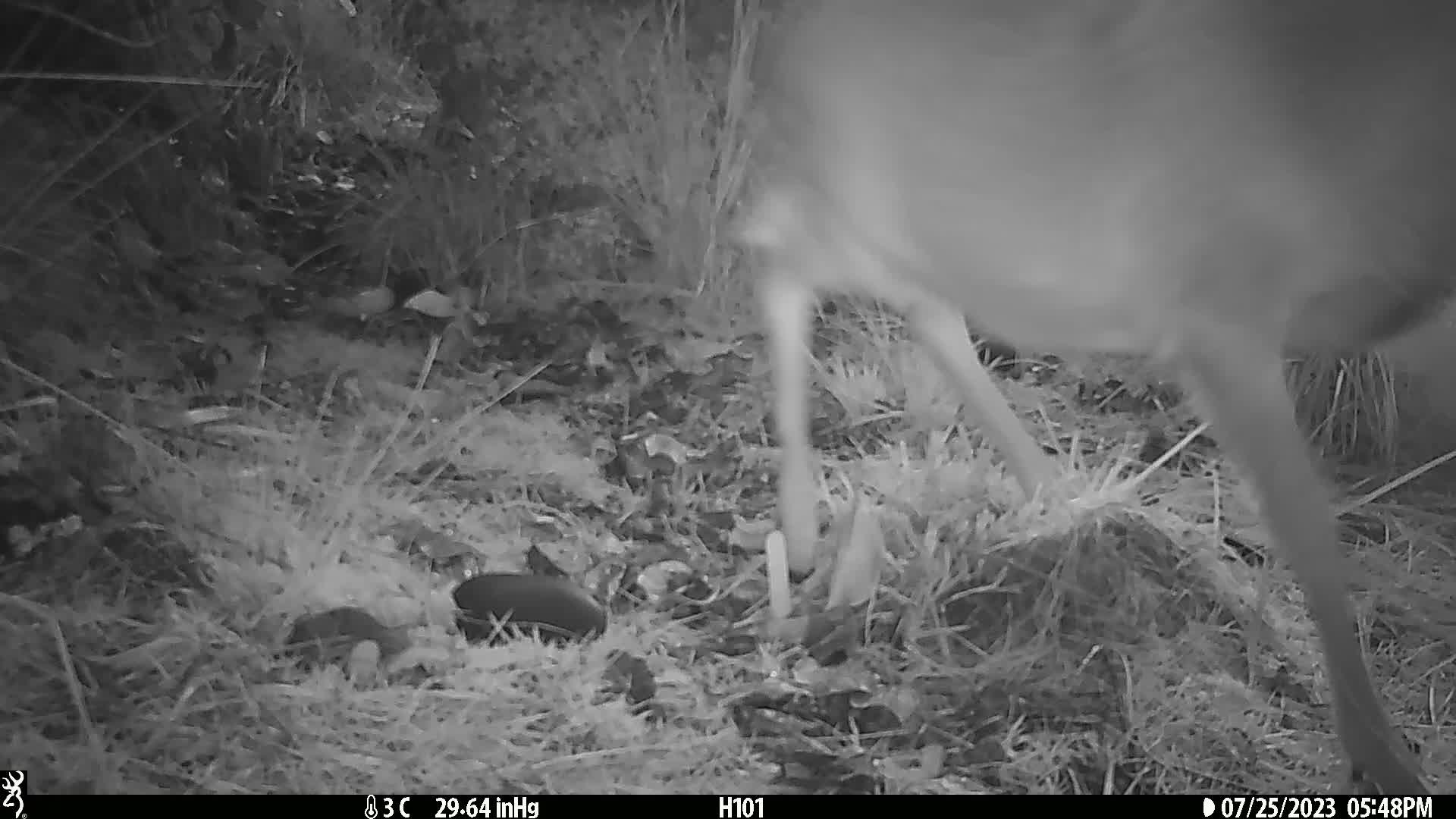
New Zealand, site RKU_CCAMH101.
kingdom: Animalia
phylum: Chordata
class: Mammalia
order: Artiodactyla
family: Cervidae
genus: Odocoileus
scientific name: Odocoileus virginianus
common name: white-tailed deer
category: white tailed deer